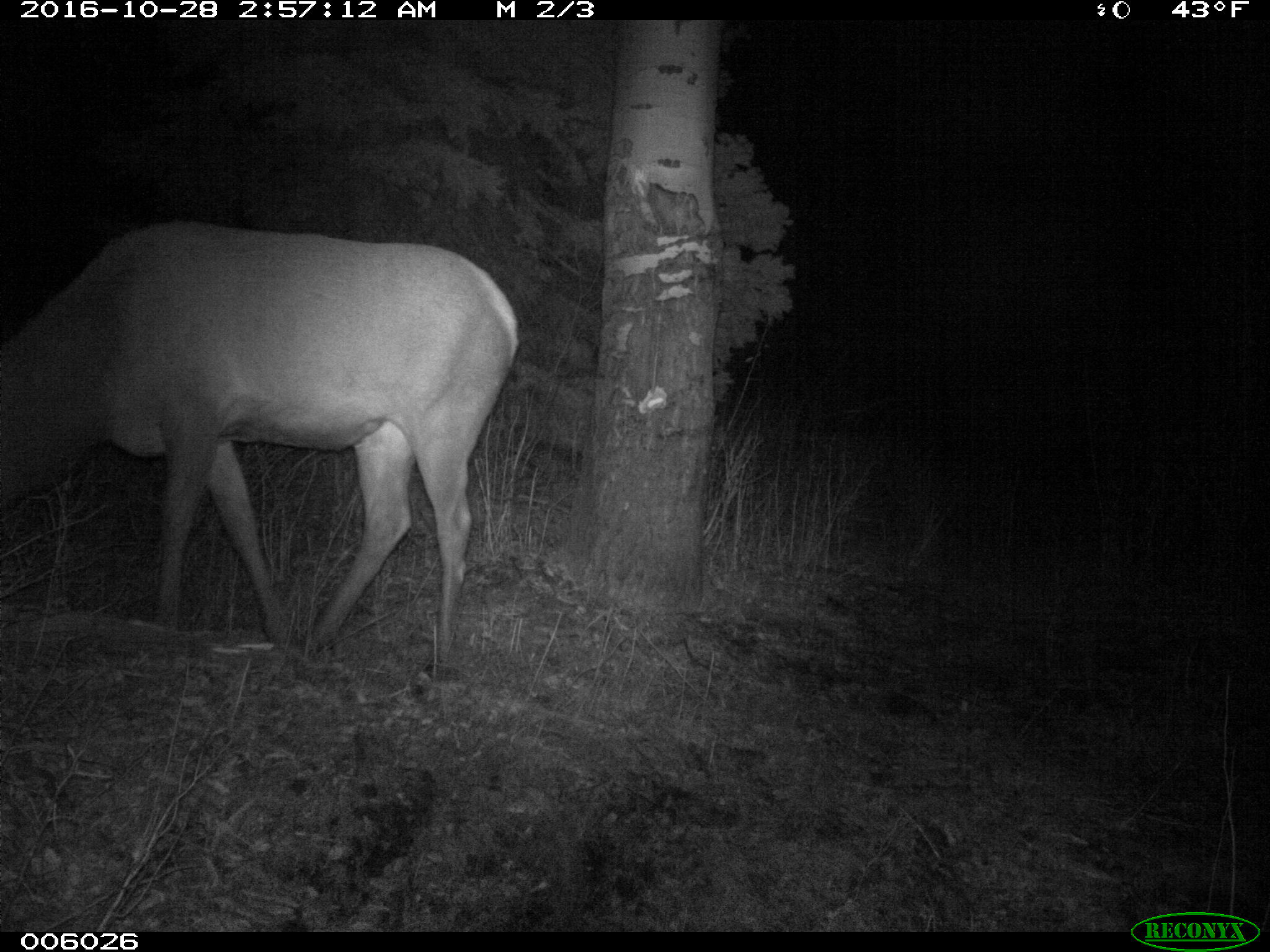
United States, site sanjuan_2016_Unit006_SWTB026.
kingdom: Animalia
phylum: Chordata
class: Mammalia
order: Artiodactyla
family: Cervidae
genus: Cervus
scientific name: Cervus elaphus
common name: red deer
Cervus elaphus (red deer).